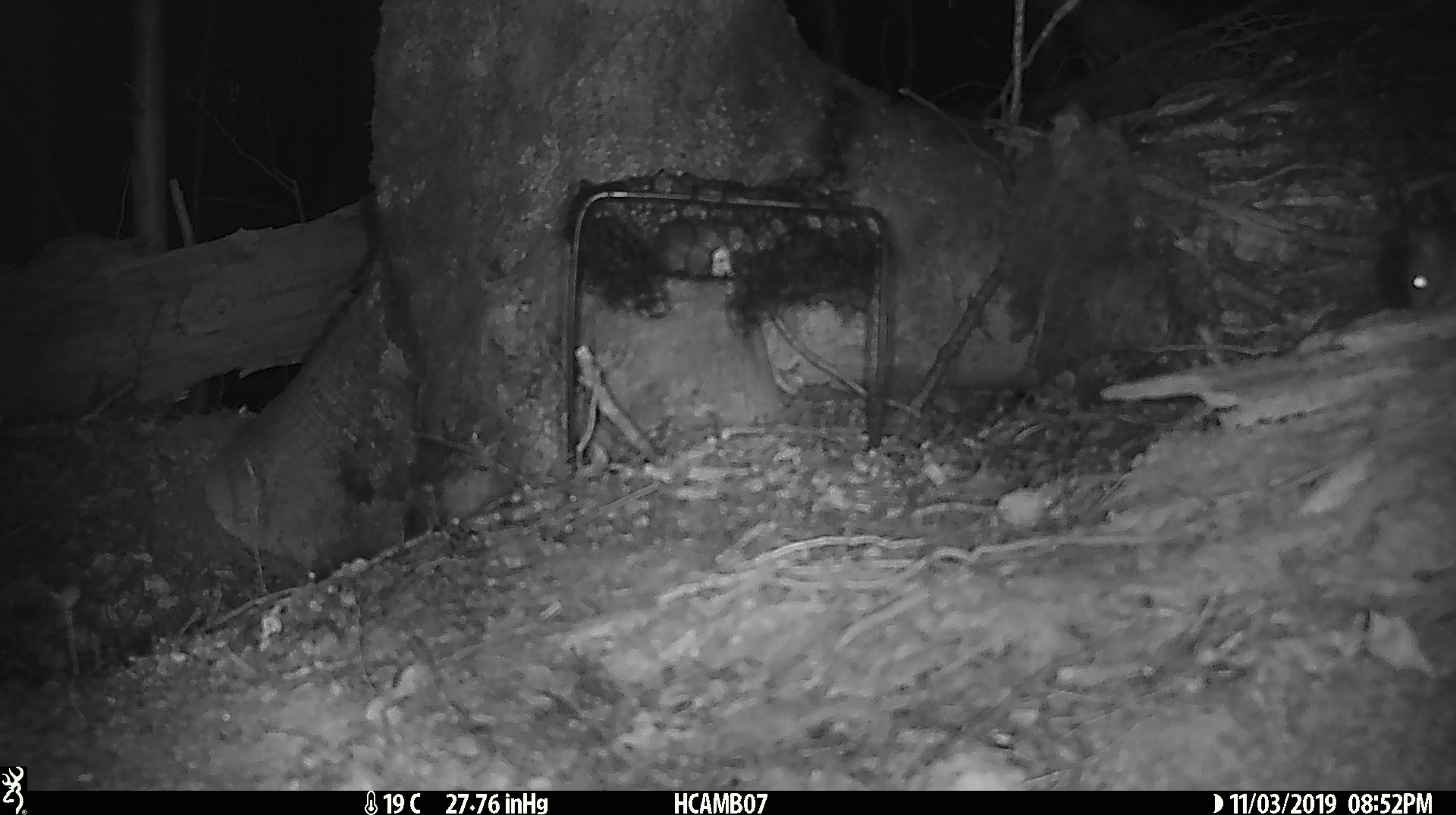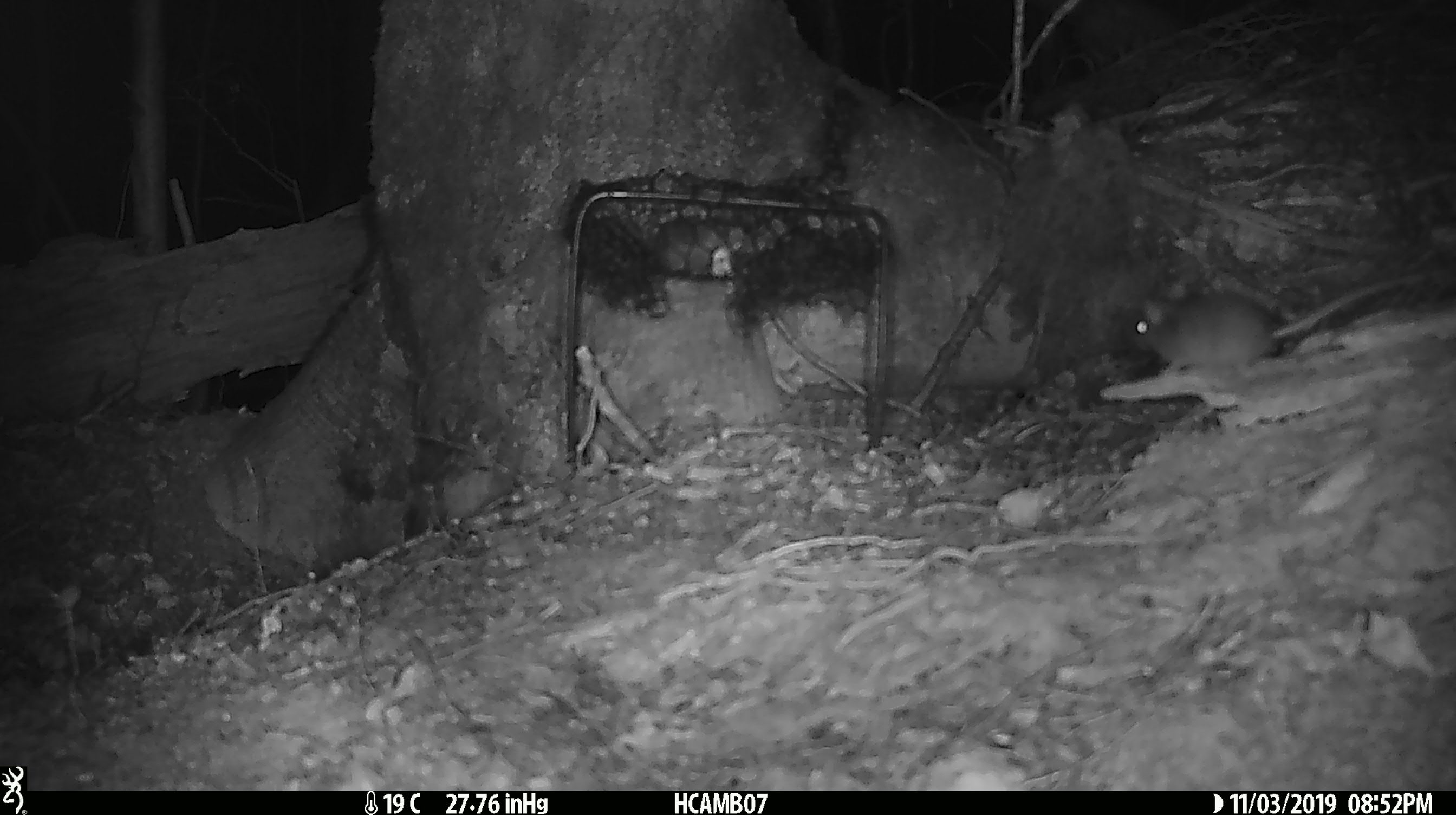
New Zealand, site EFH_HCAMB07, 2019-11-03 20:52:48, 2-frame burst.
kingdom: Animalia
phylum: Chordata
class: Mammalia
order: Rodentia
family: Muridae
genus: Mus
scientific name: Mus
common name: mouse